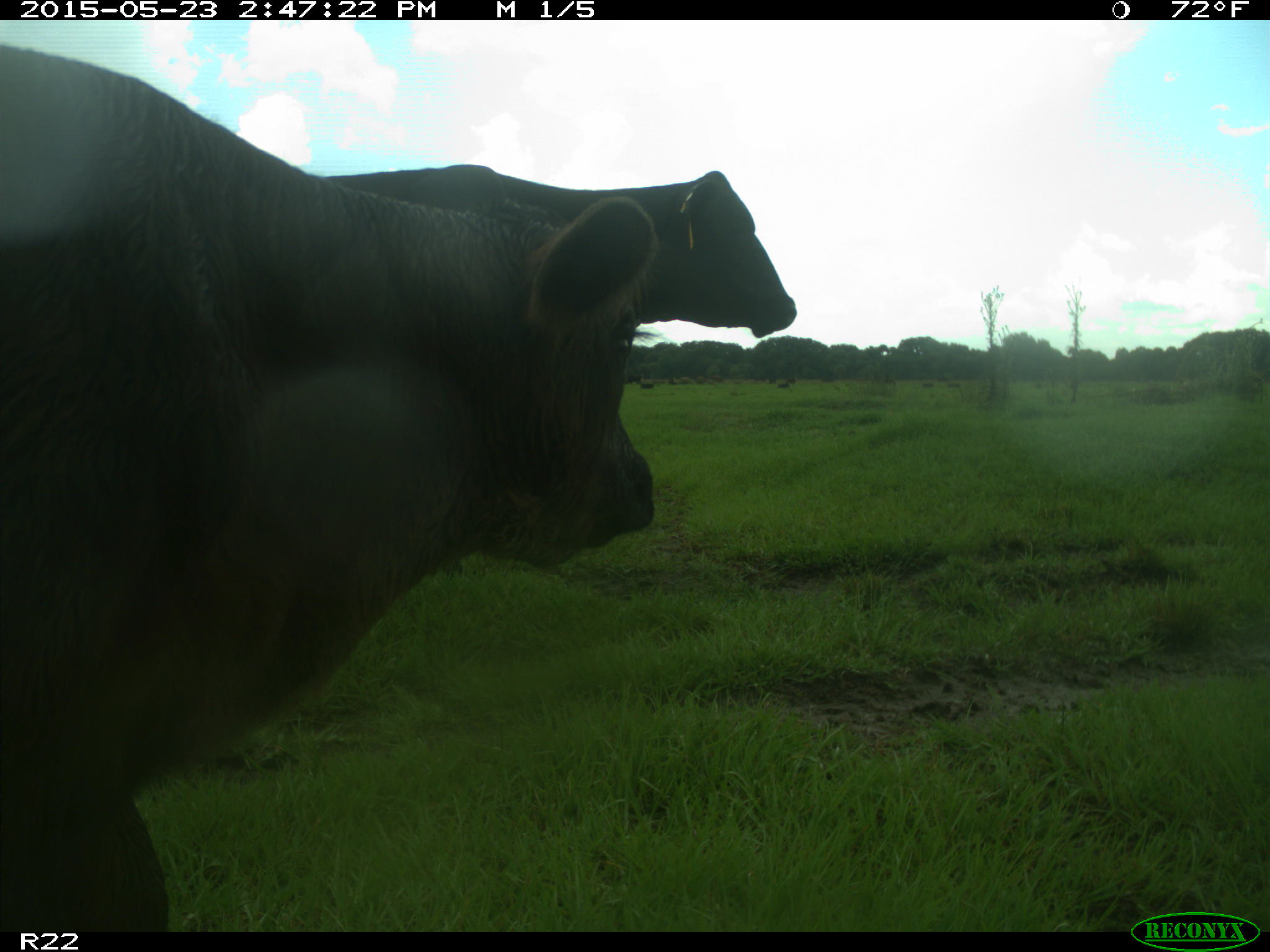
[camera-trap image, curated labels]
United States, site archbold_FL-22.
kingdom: Animalia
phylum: Chordata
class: Mammalia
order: Artiodactyla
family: Bovidae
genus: Bos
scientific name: Bos taurus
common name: domestic cow